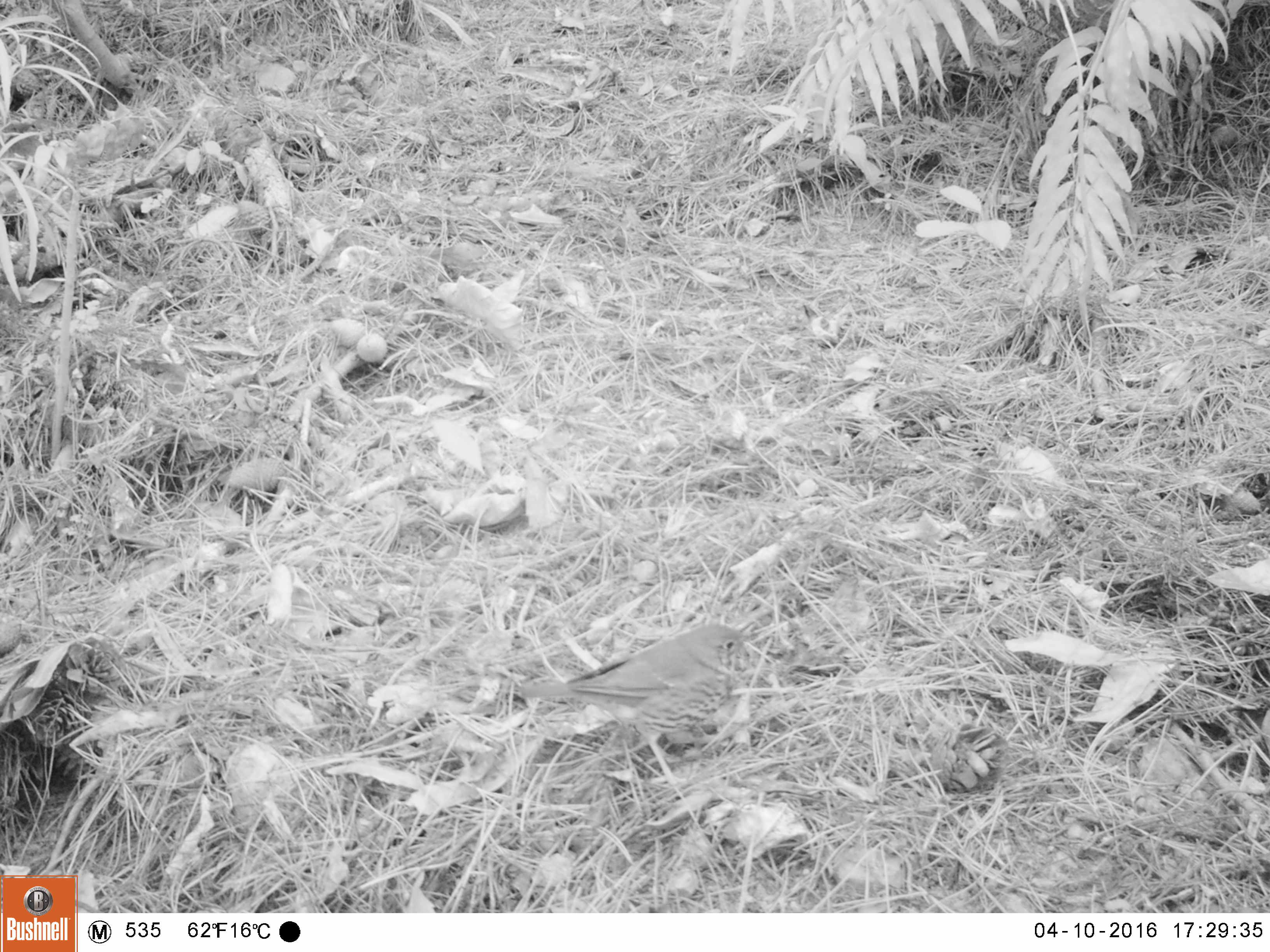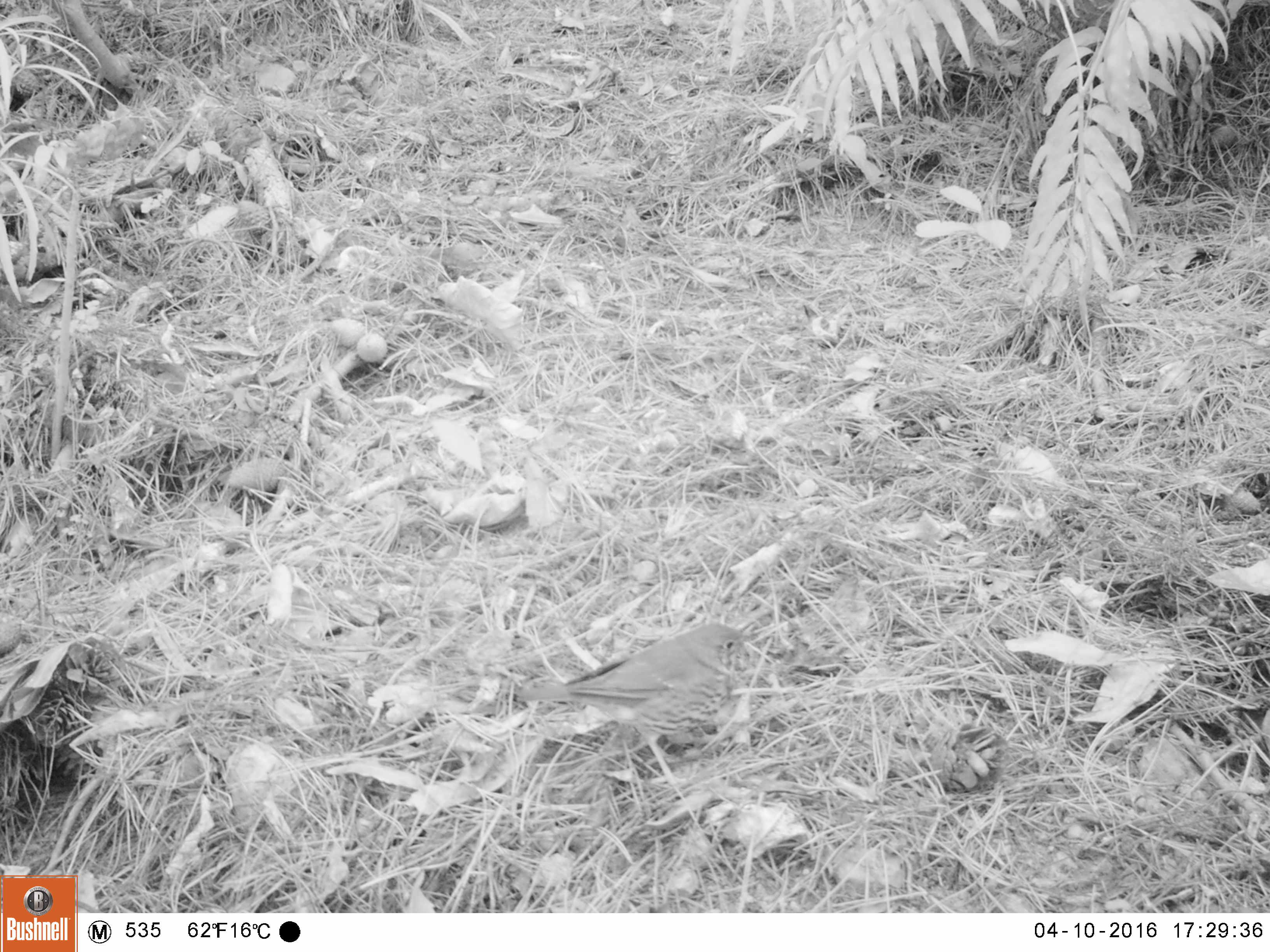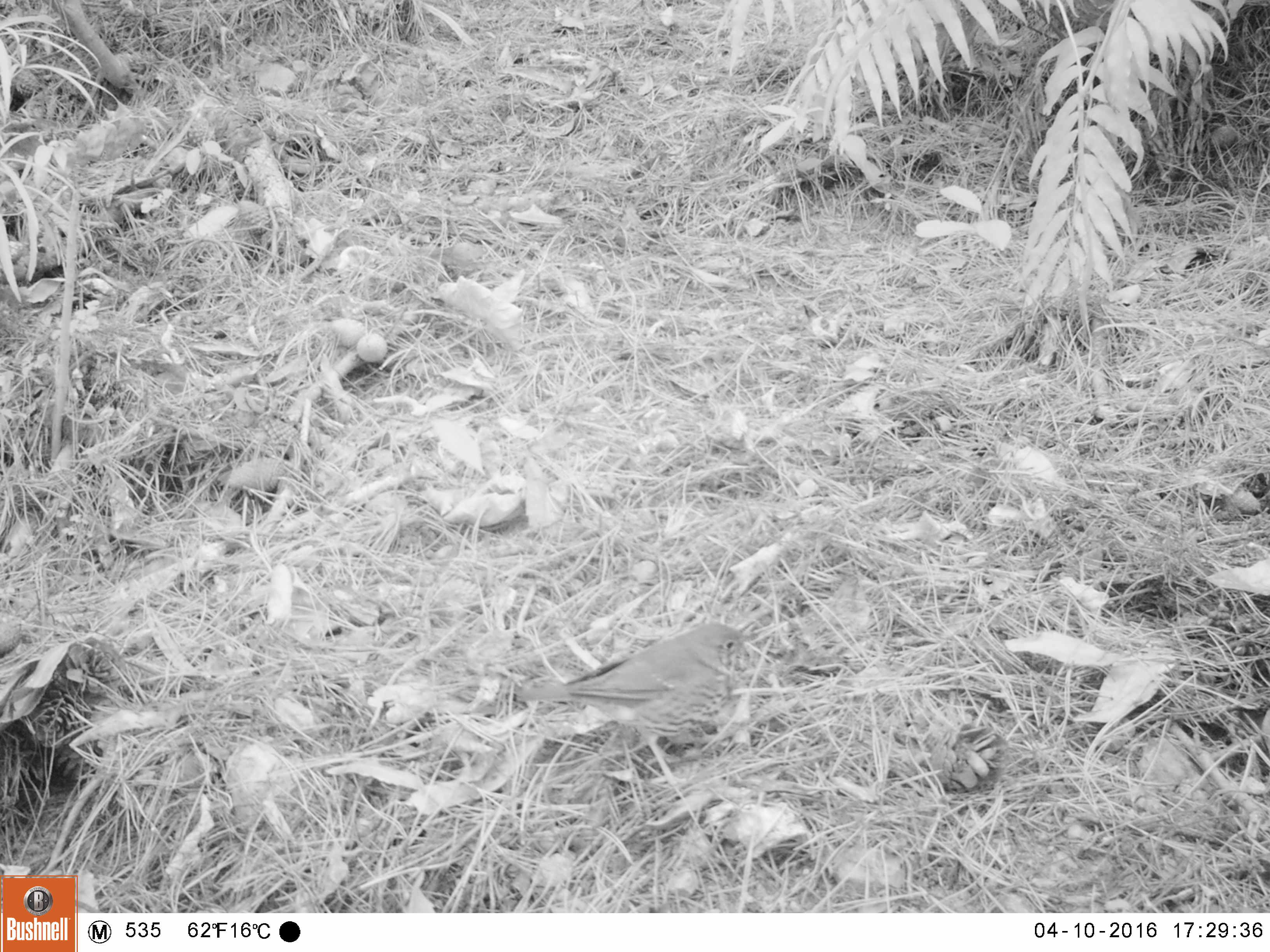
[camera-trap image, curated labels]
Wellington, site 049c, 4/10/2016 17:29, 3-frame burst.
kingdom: Animalia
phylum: Chordata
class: Aves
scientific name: Aves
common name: bird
Bird (Aves).